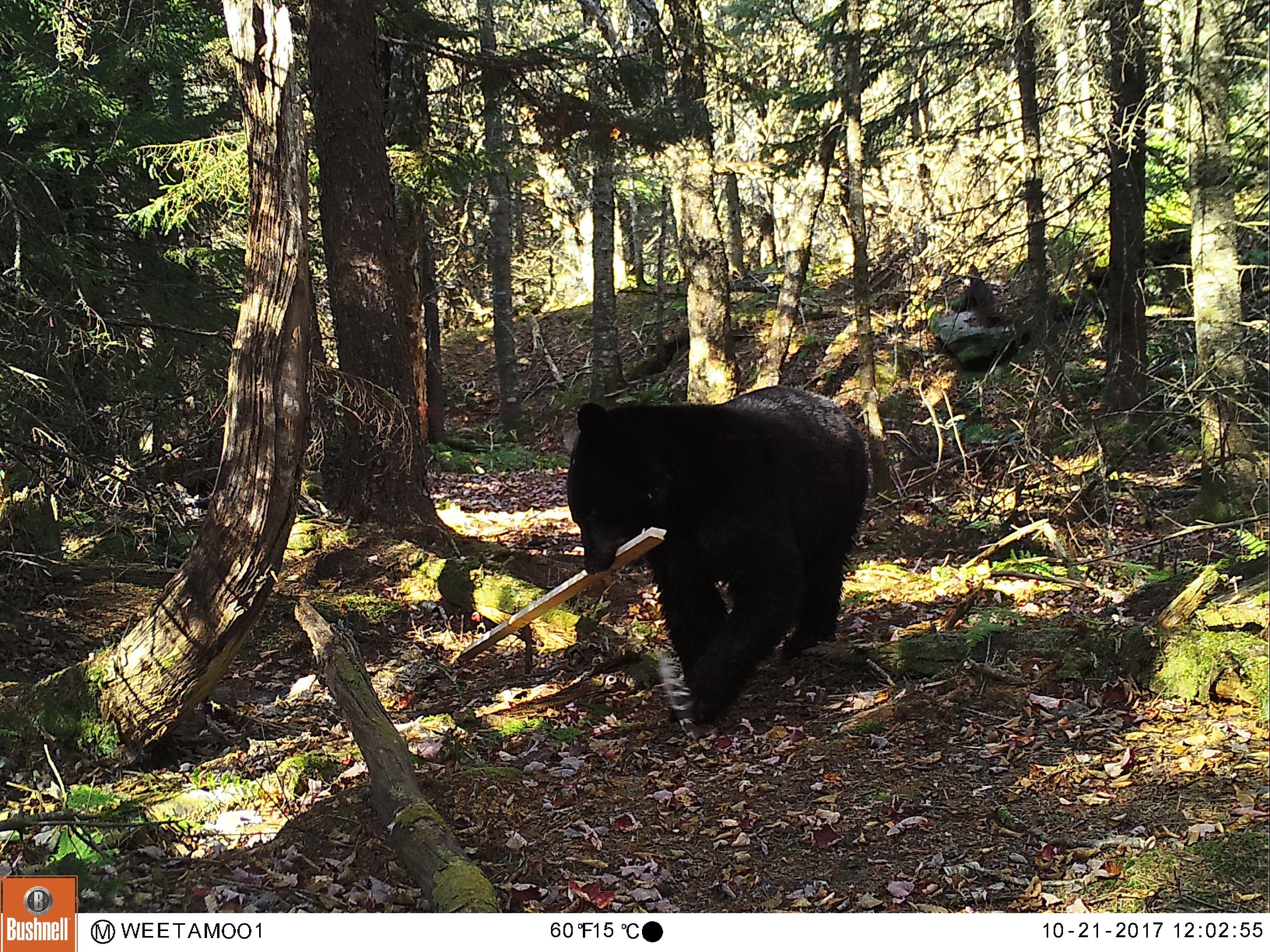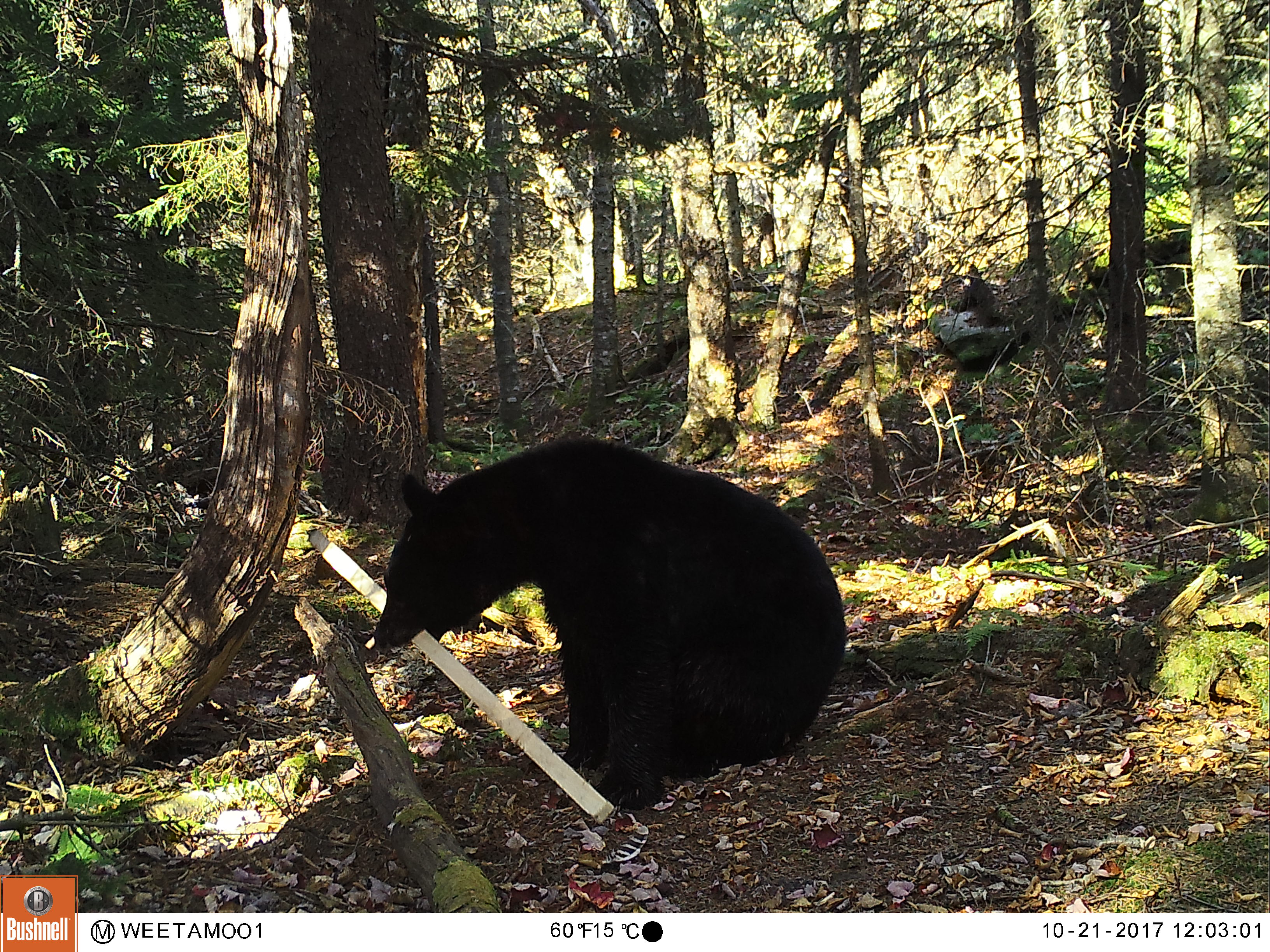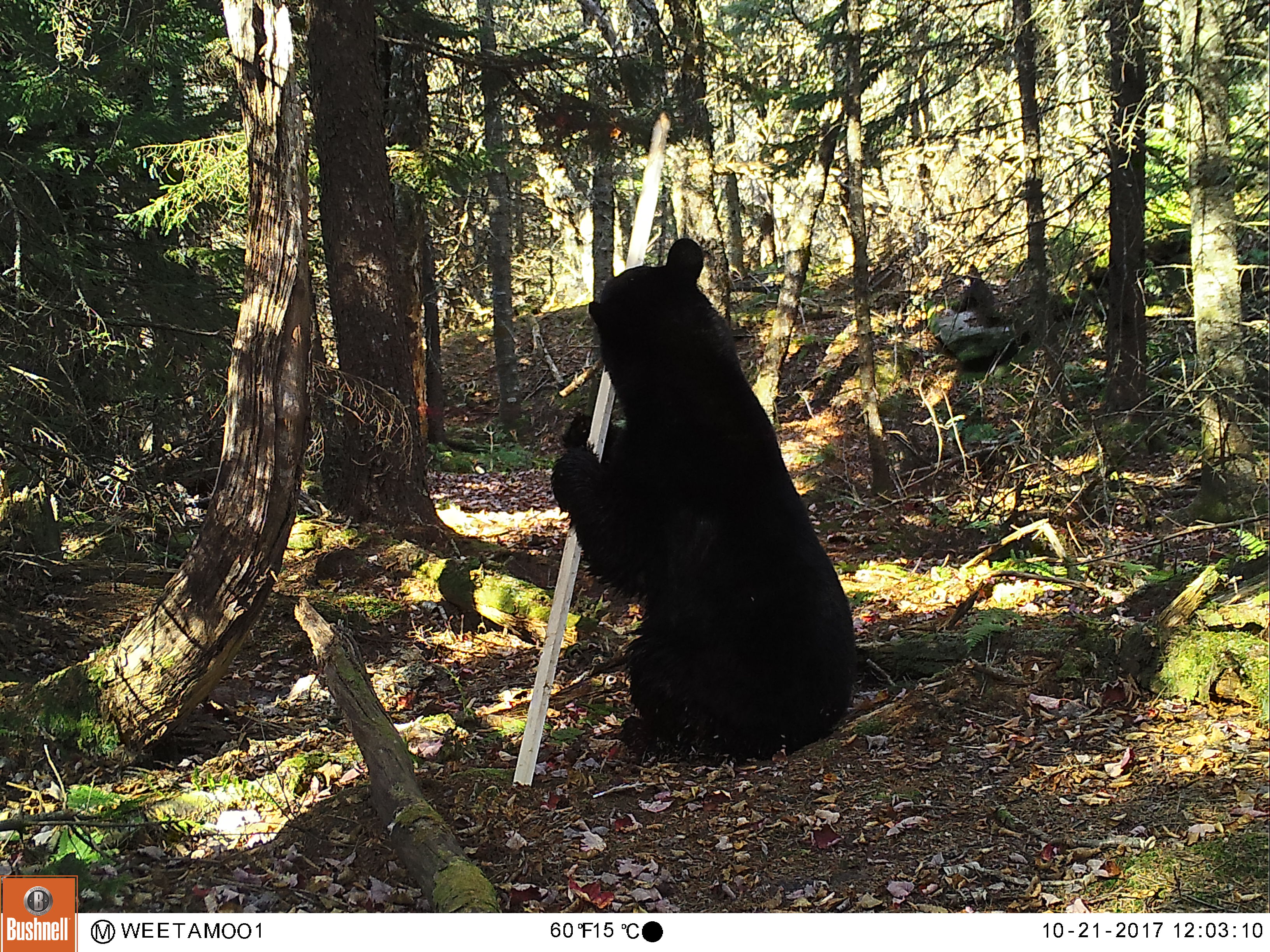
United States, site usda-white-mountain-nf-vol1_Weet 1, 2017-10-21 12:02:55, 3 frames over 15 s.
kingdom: Animalia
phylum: Chordata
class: Mammalia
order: Carnivora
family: Ursidae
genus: Ursus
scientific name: Ursus americanus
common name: black bear